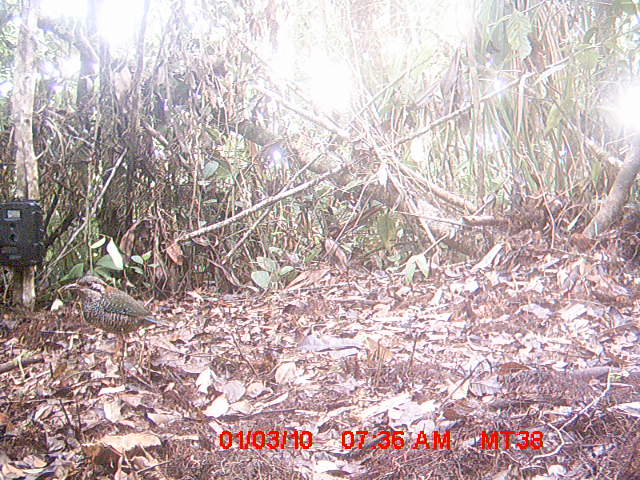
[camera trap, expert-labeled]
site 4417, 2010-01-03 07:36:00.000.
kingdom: Animalia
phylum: Chordata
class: Aves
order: Coraciiformes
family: Brachypteraciidae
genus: Brachypteracias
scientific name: Brachypteracias squamiger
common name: scaly ground roller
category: geobiastes squamiger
Geobiastes squamiger (scaly ground roller) (Brachypteracias squamiger), count 1.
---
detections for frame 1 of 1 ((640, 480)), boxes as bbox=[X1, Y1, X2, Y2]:
geobiastes squamiger: bbox=[55, 274, 174, 384]